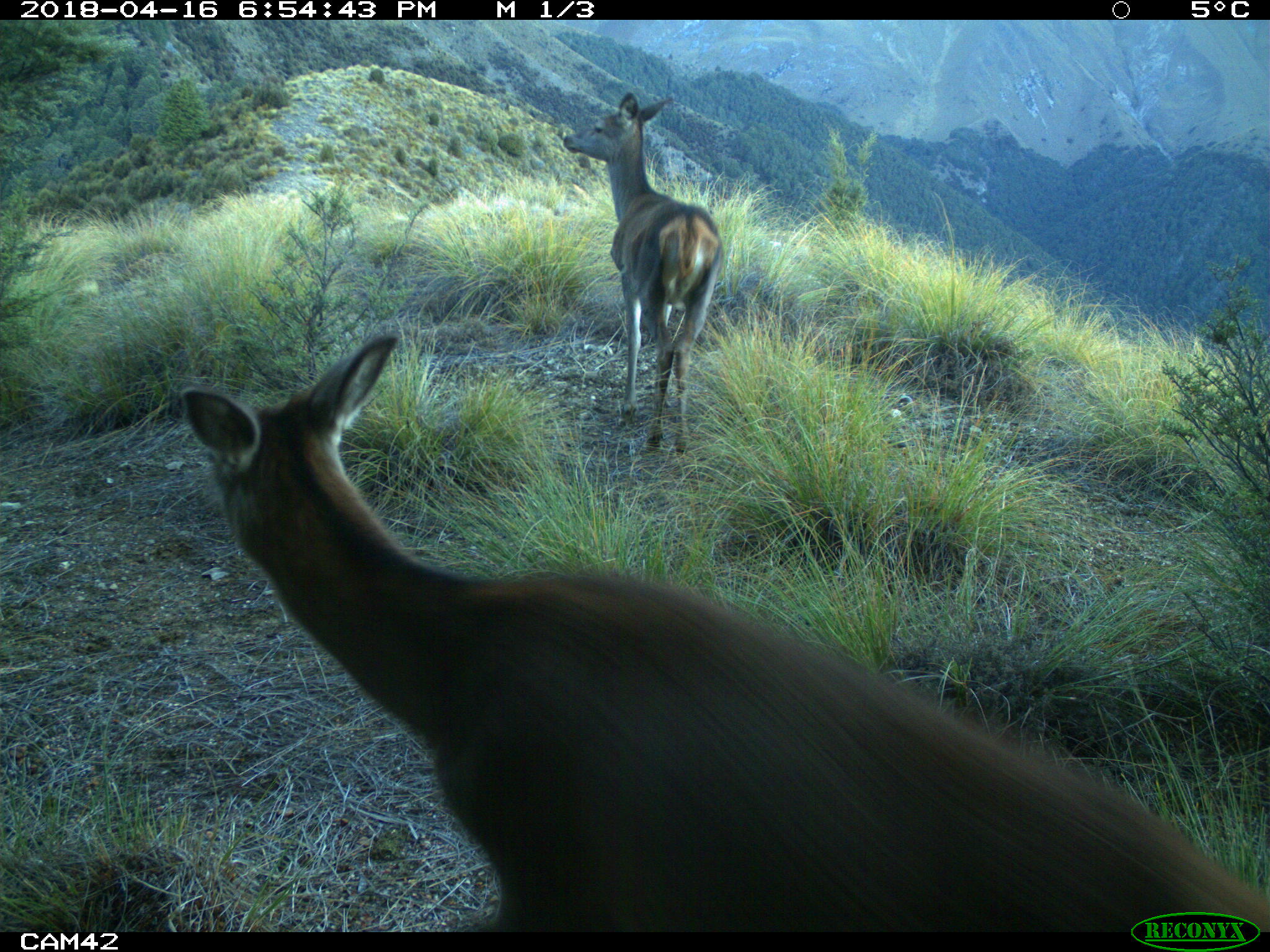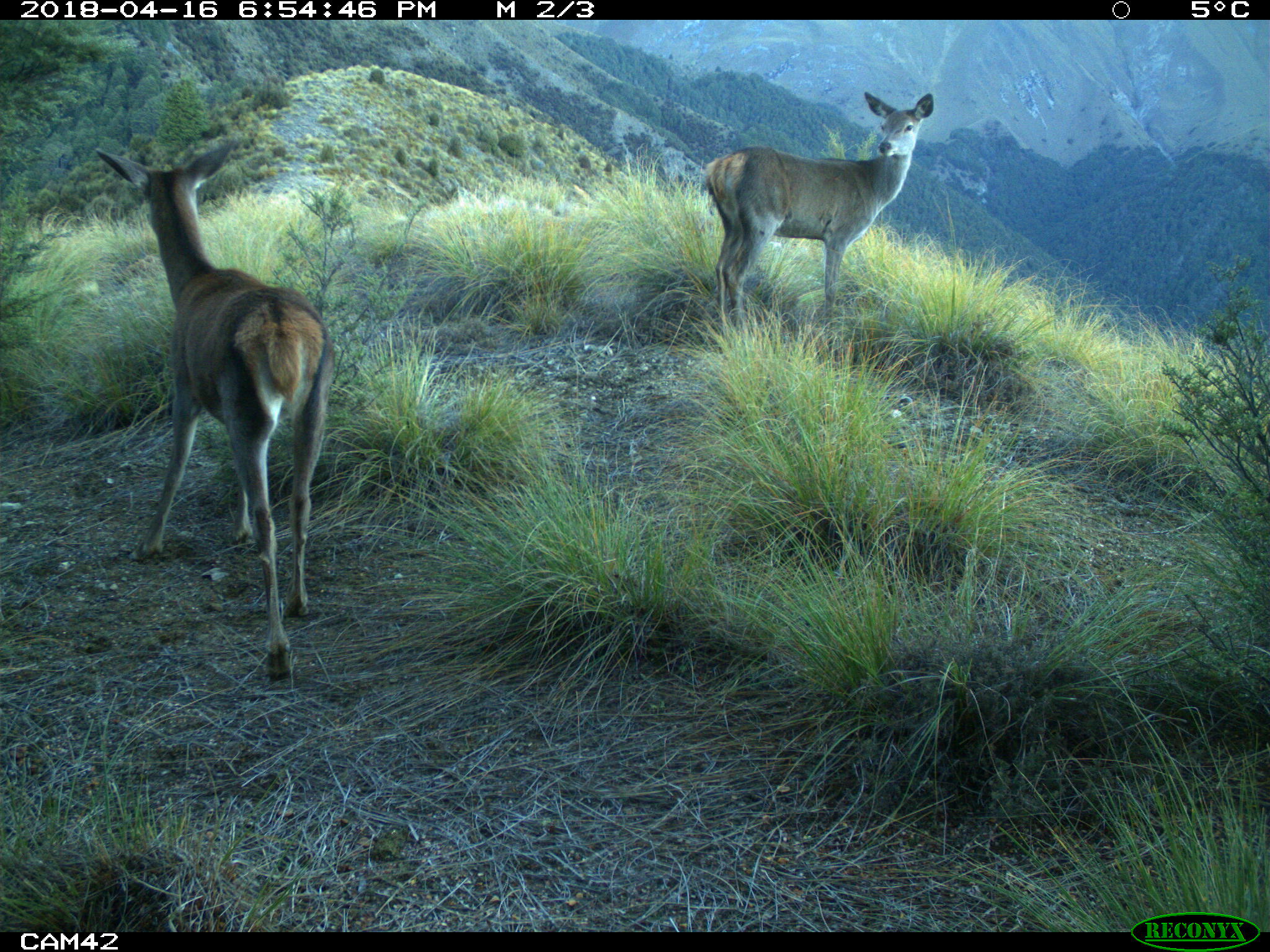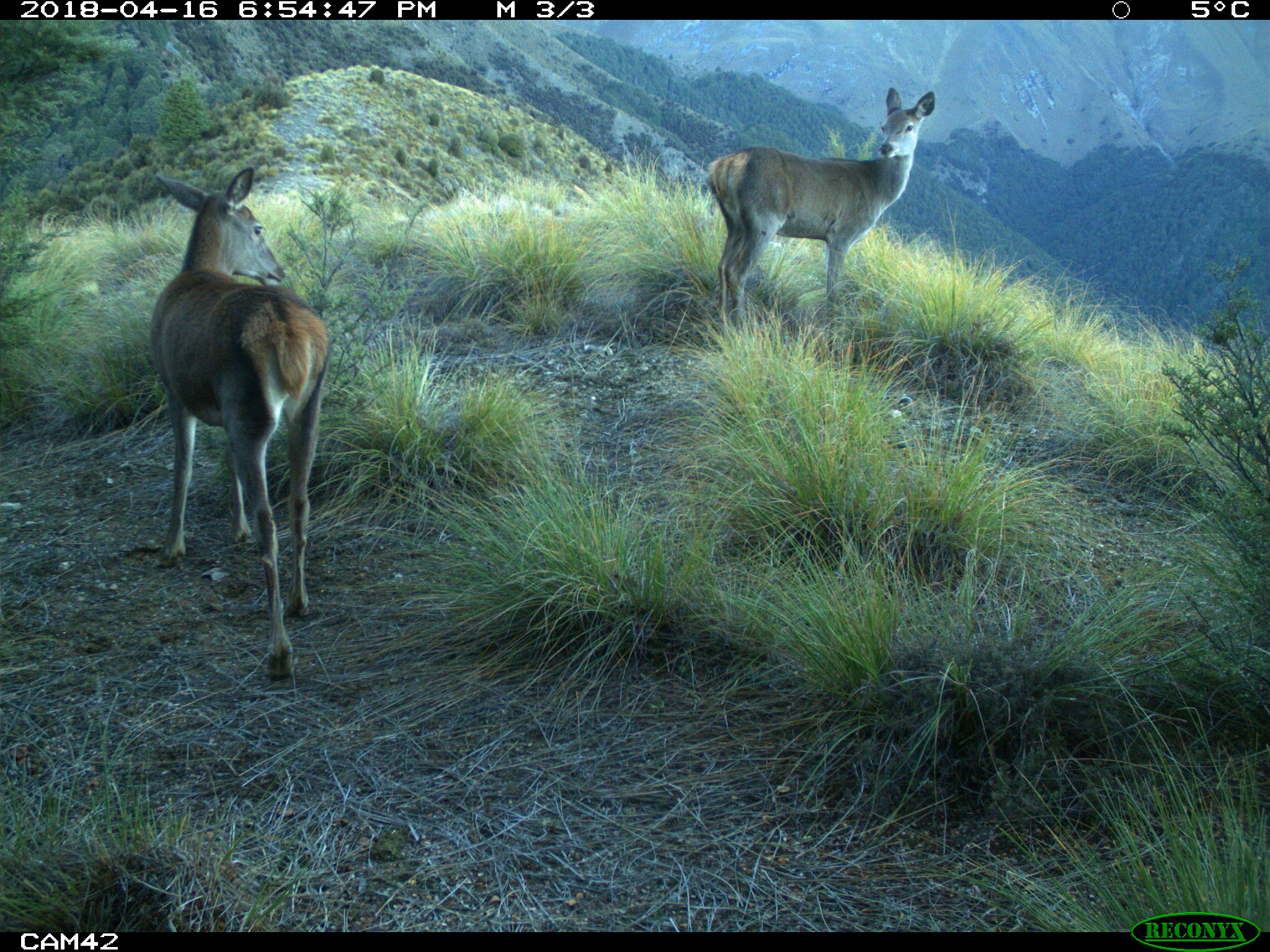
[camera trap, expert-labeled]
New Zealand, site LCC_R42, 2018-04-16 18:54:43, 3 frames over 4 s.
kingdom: Animalia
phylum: Chordata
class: Mammalia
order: Artiodactyla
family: Cervidae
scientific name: Cervidae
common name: deer